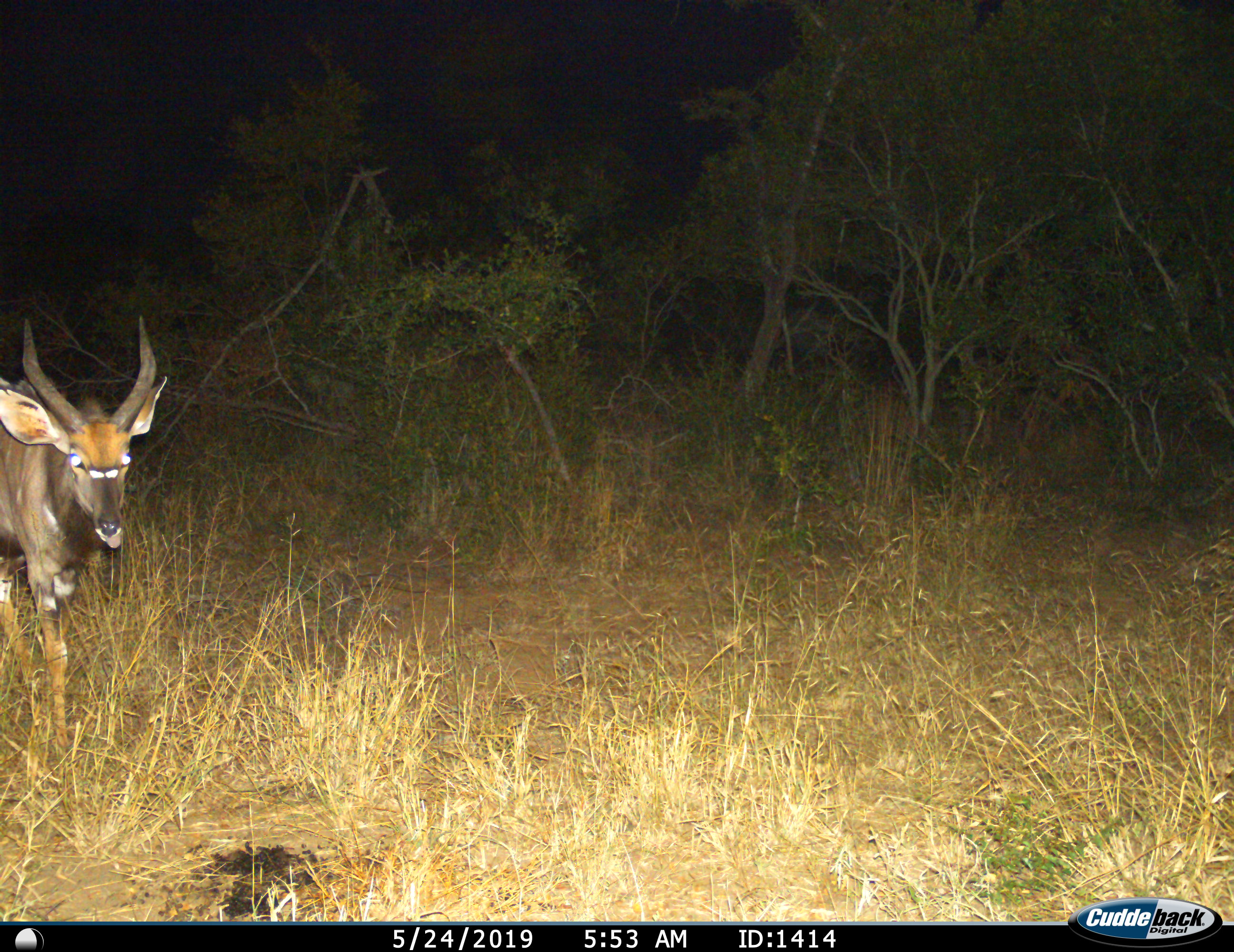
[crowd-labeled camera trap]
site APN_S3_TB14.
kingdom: Animalia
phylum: Chordata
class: Mammalia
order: Artiodactyla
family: Bovidae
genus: Tragelaphus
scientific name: Tragelaphus angasii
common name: nyala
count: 1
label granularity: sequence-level